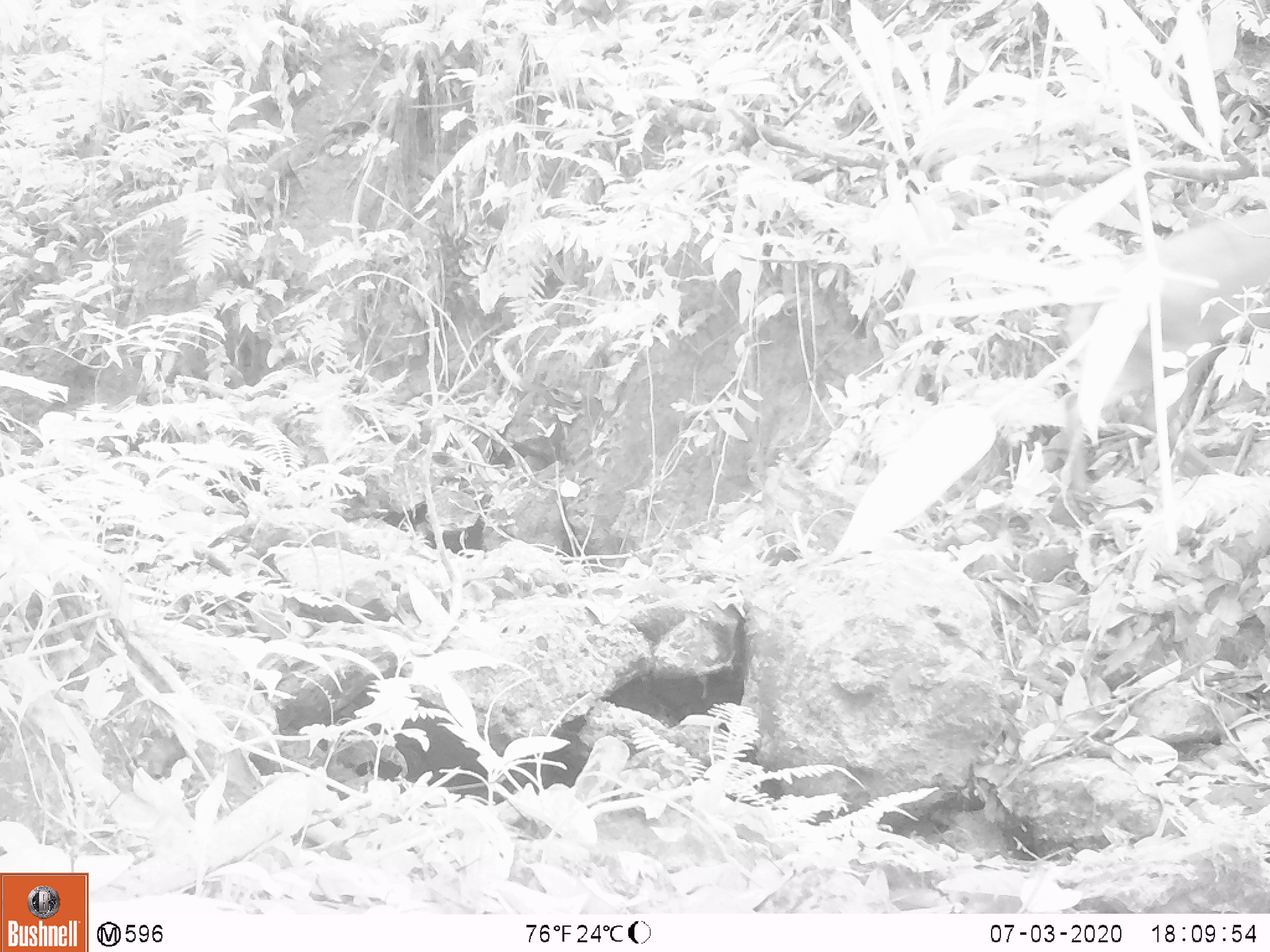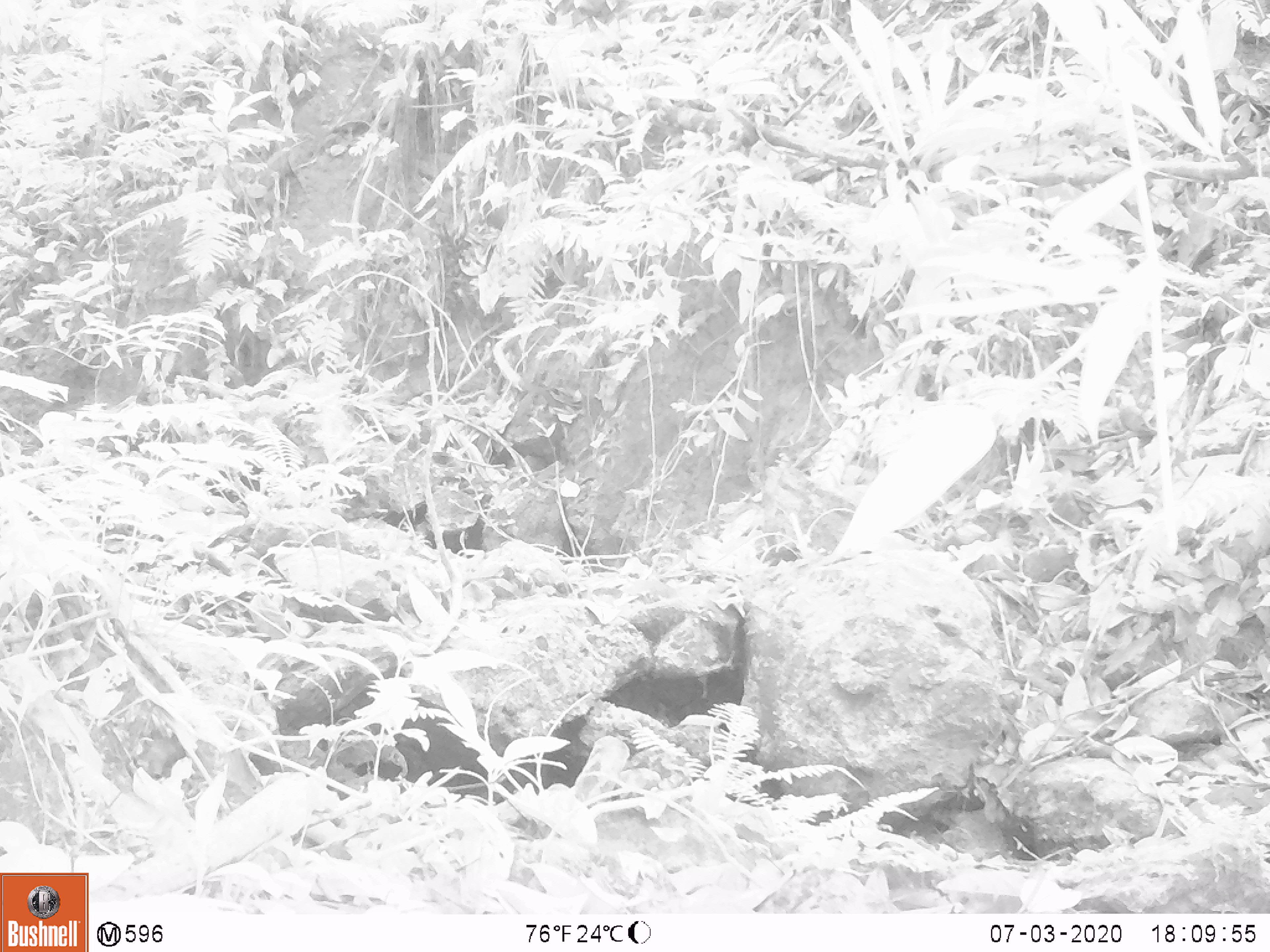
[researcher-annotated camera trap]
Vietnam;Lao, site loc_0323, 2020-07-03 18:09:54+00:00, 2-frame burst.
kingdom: Animalia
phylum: Chordata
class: Mammalia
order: Artiodactyla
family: Cervidae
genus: Muntiacus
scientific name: Muntiacus rooseveltorum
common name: roosevelt's muntjac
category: roosevelts muntjac group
Roosevelts muntjac group (roosevelt's muntjac) (Muntiacus rooseveltorum). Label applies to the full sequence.